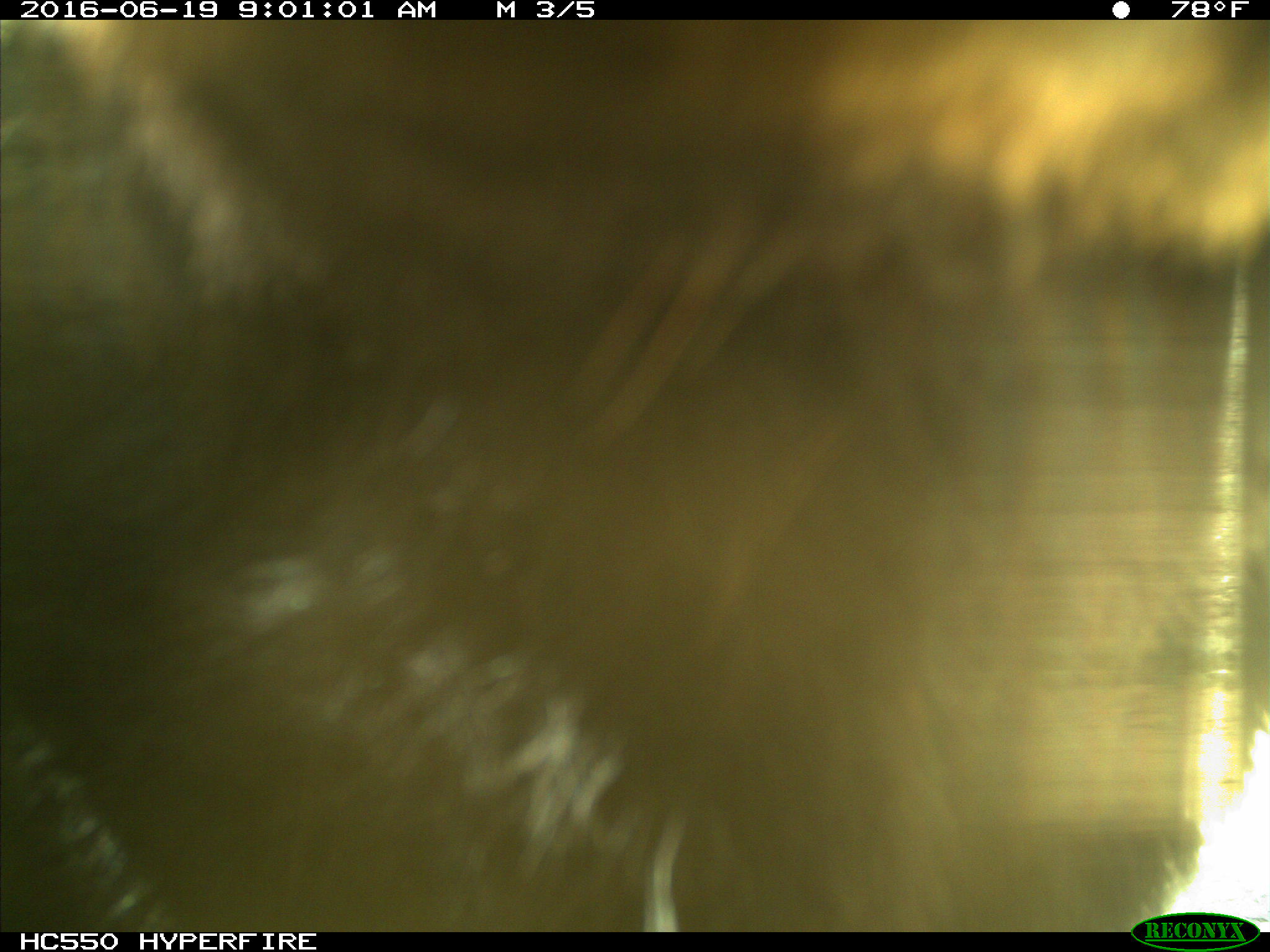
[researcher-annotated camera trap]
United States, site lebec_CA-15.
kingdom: Animalia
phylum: Chordata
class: Mammalia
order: Carnivora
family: Ursidae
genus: Ursus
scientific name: Ursus americanus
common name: american black bear